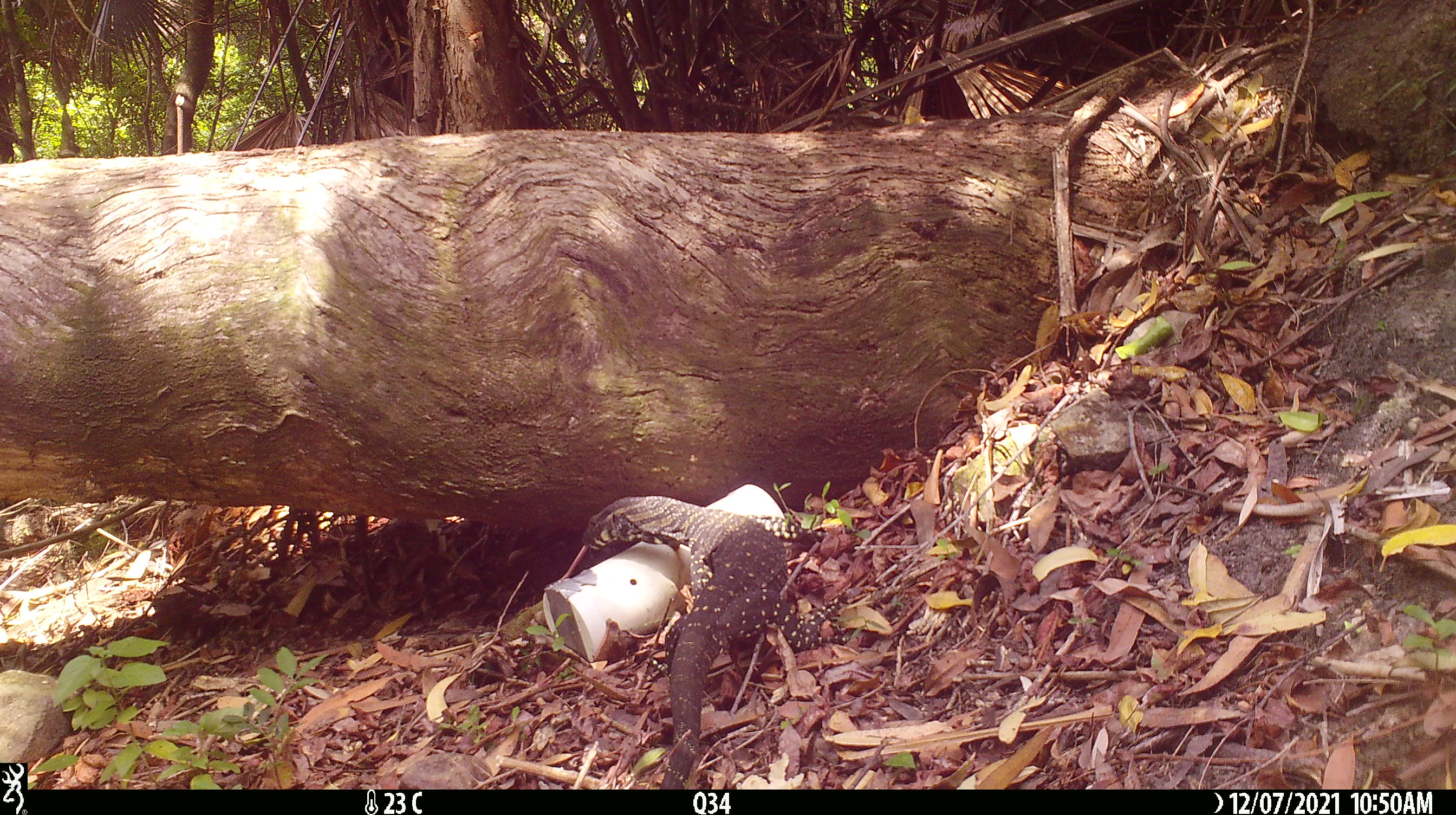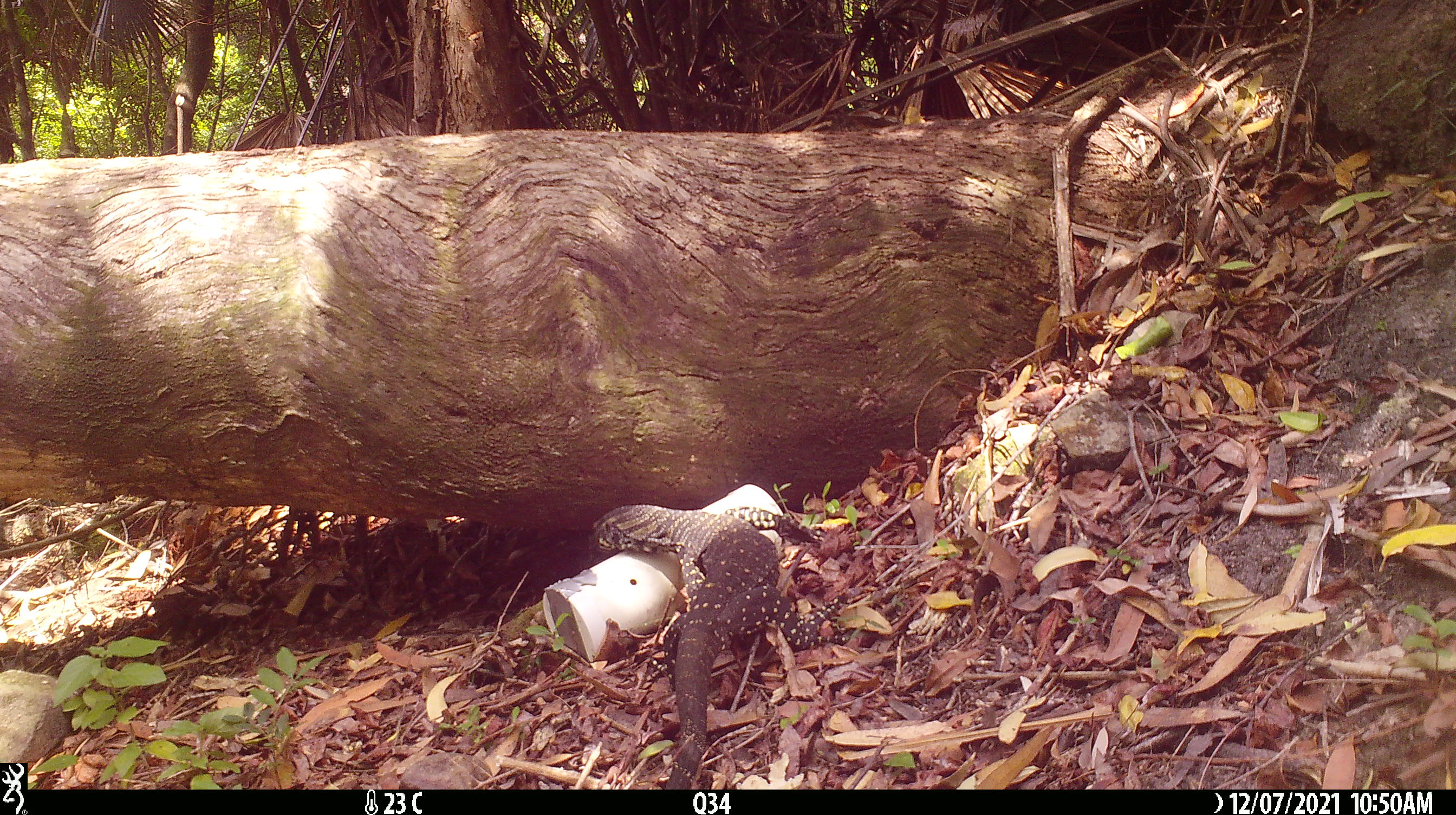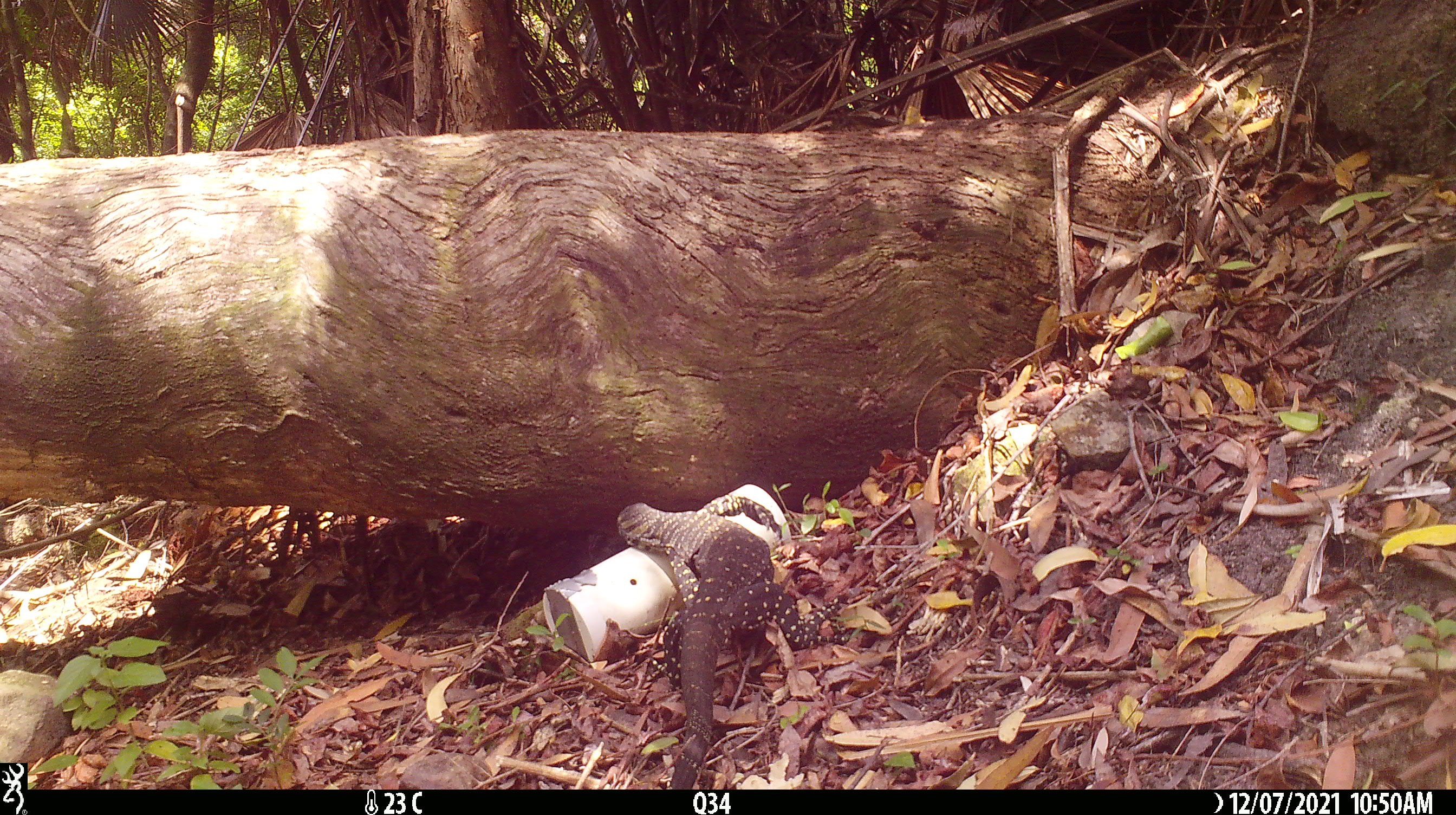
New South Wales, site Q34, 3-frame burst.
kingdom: Animalia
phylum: Chordata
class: Reptilia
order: Squamata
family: Varanidae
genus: Varanus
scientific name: Varanus varius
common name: lace monitor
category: goanna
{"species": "goanna (lace monitor) (Varanus varius)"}